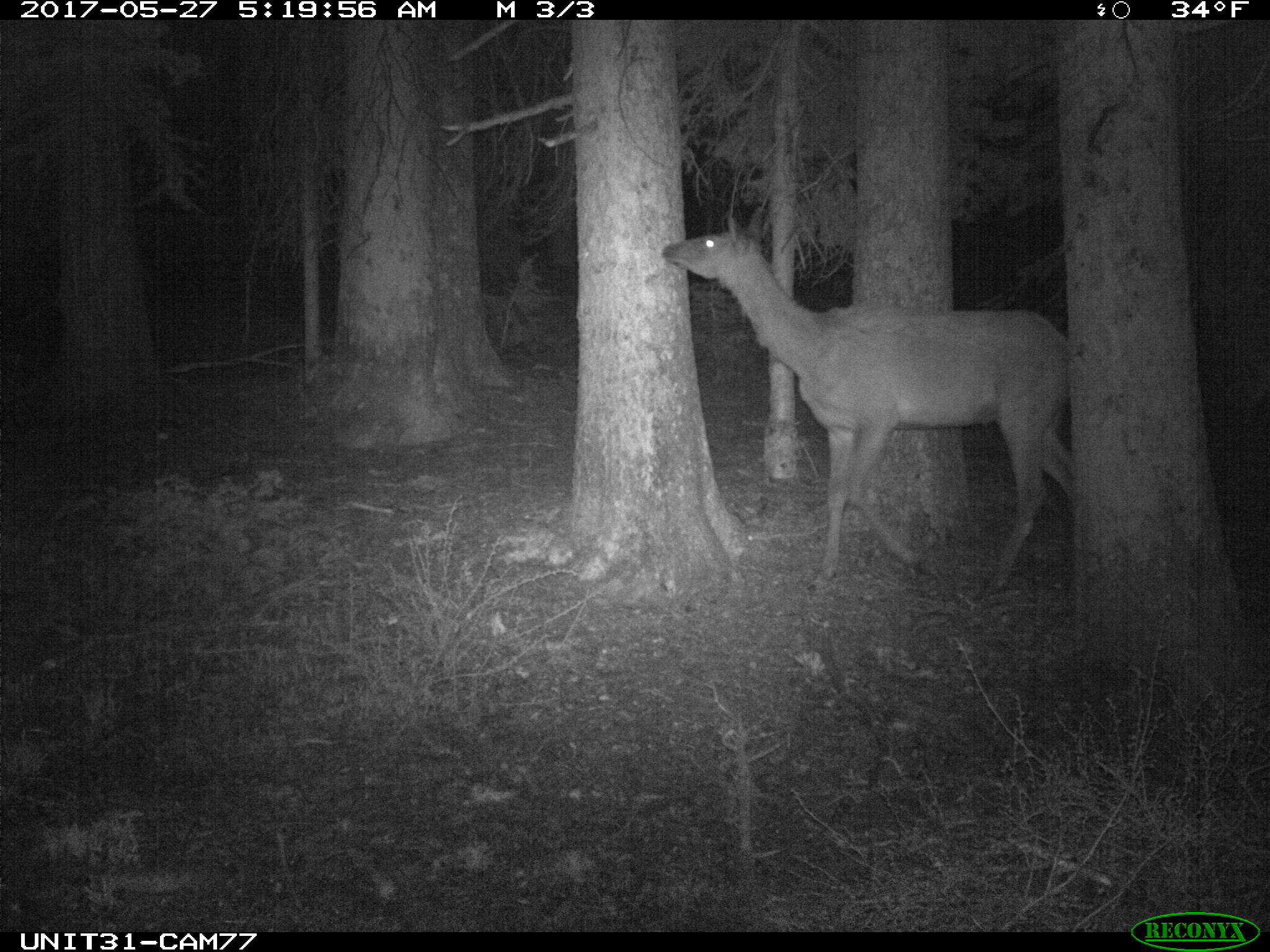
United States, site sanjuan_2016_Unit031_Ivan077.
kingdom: Animalia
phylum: Chordata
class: Mammalia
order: Artiodactyla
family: Cervidae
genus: Cervus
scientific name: Cervus elaphus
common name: red deer